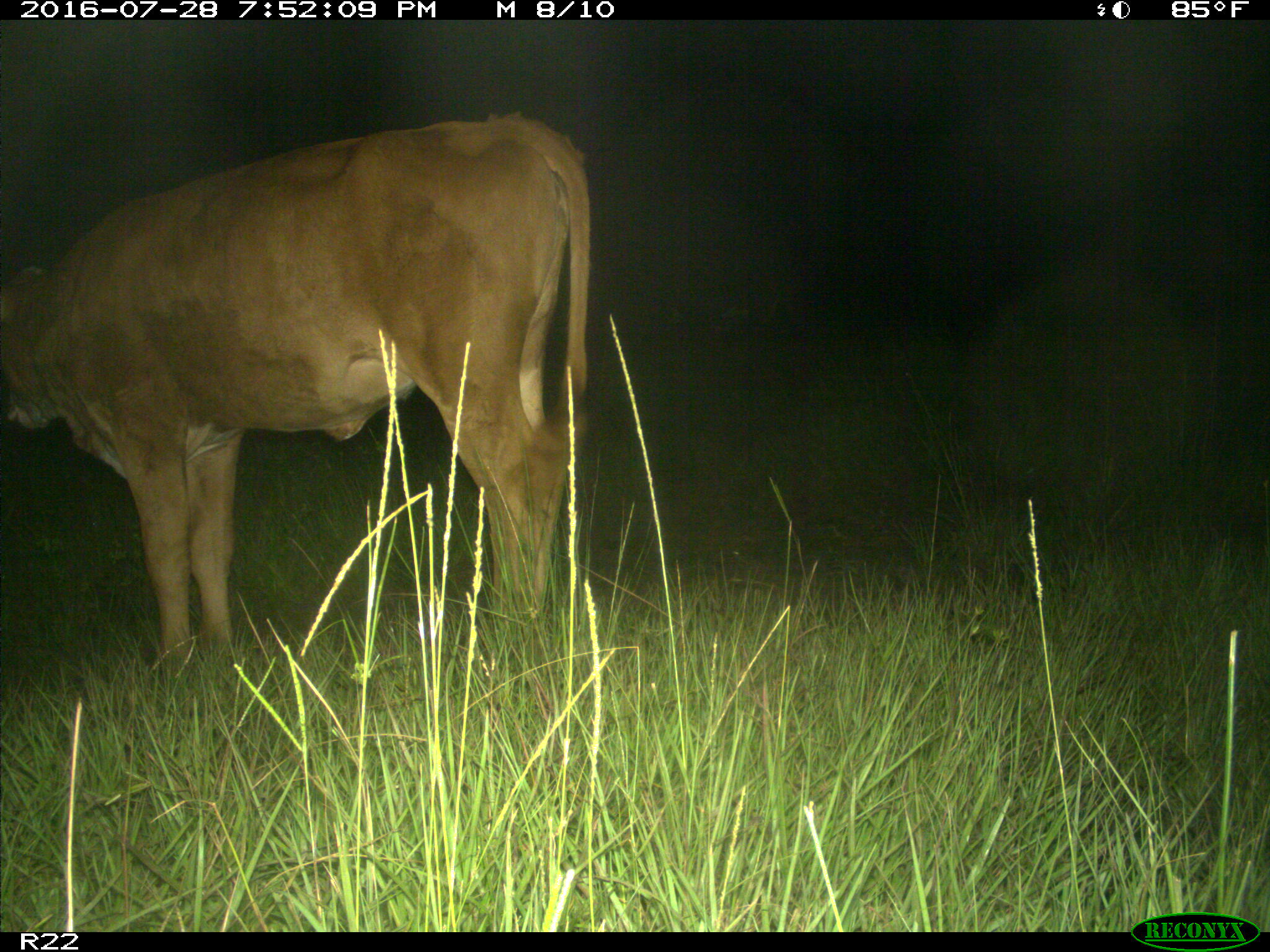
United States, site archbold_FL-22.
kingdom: Animalia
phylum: Chordata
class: Mammalia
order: Artiodactyla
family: Bovidae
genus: Bos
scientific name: Bos taurus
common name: domestic cow